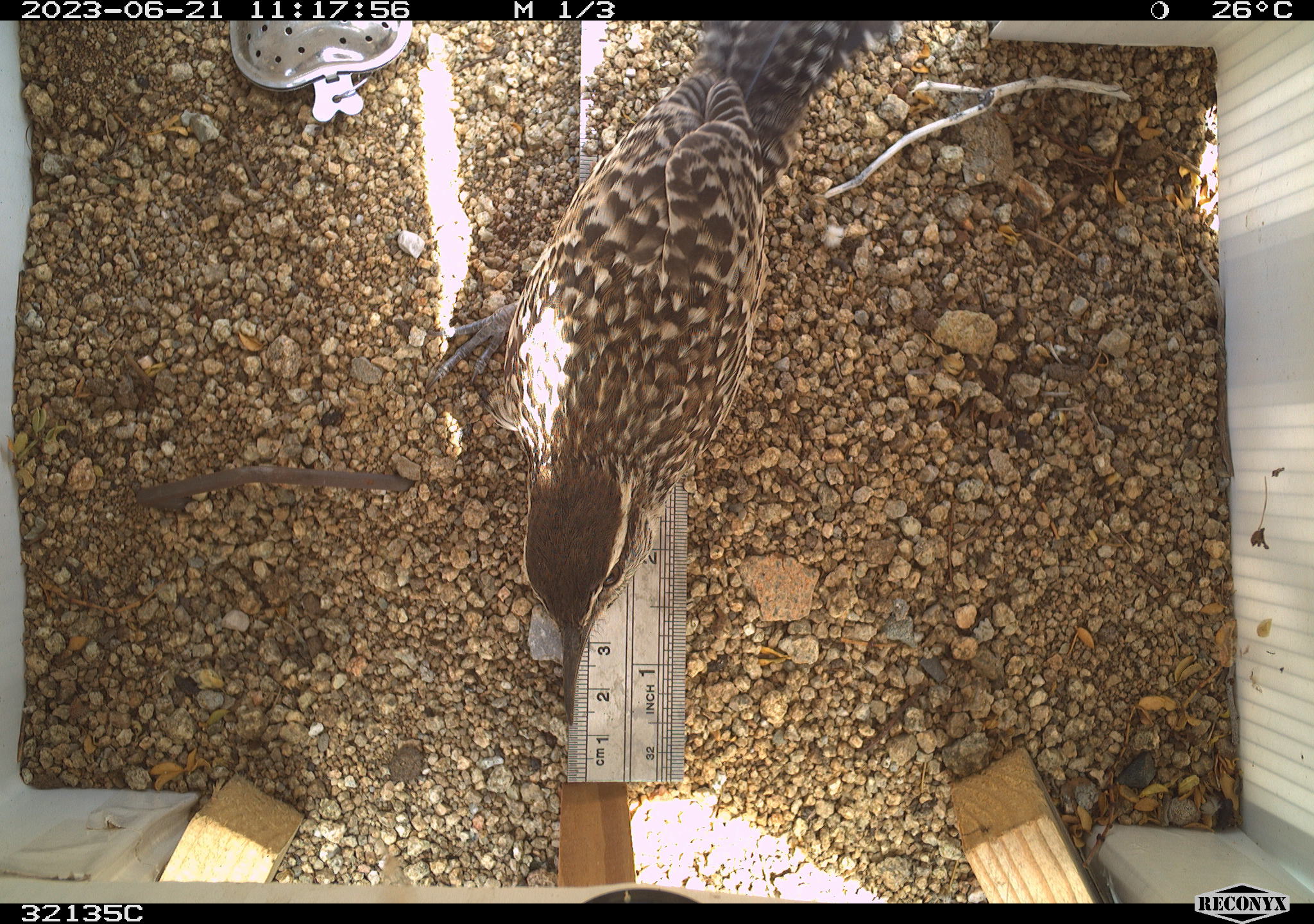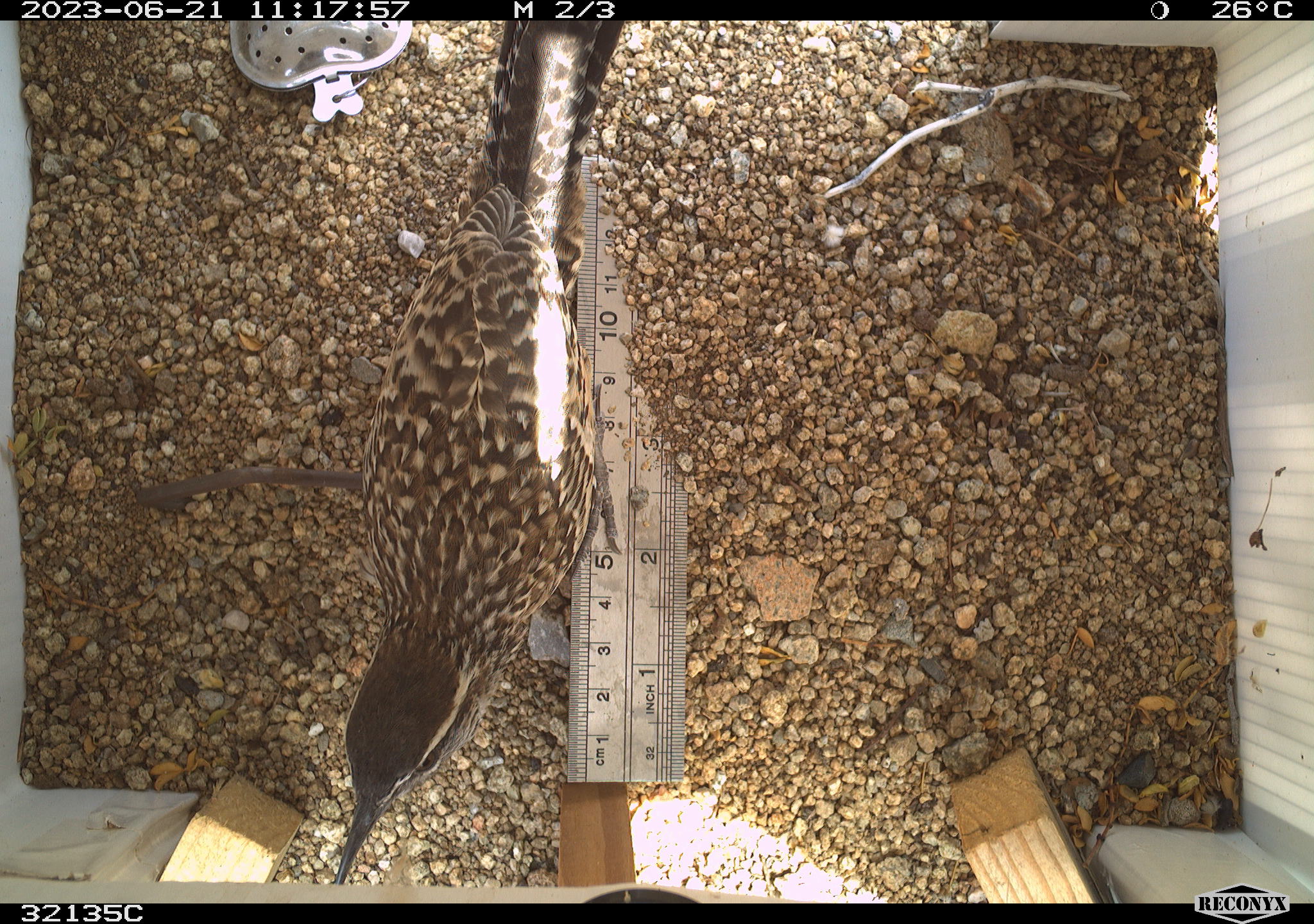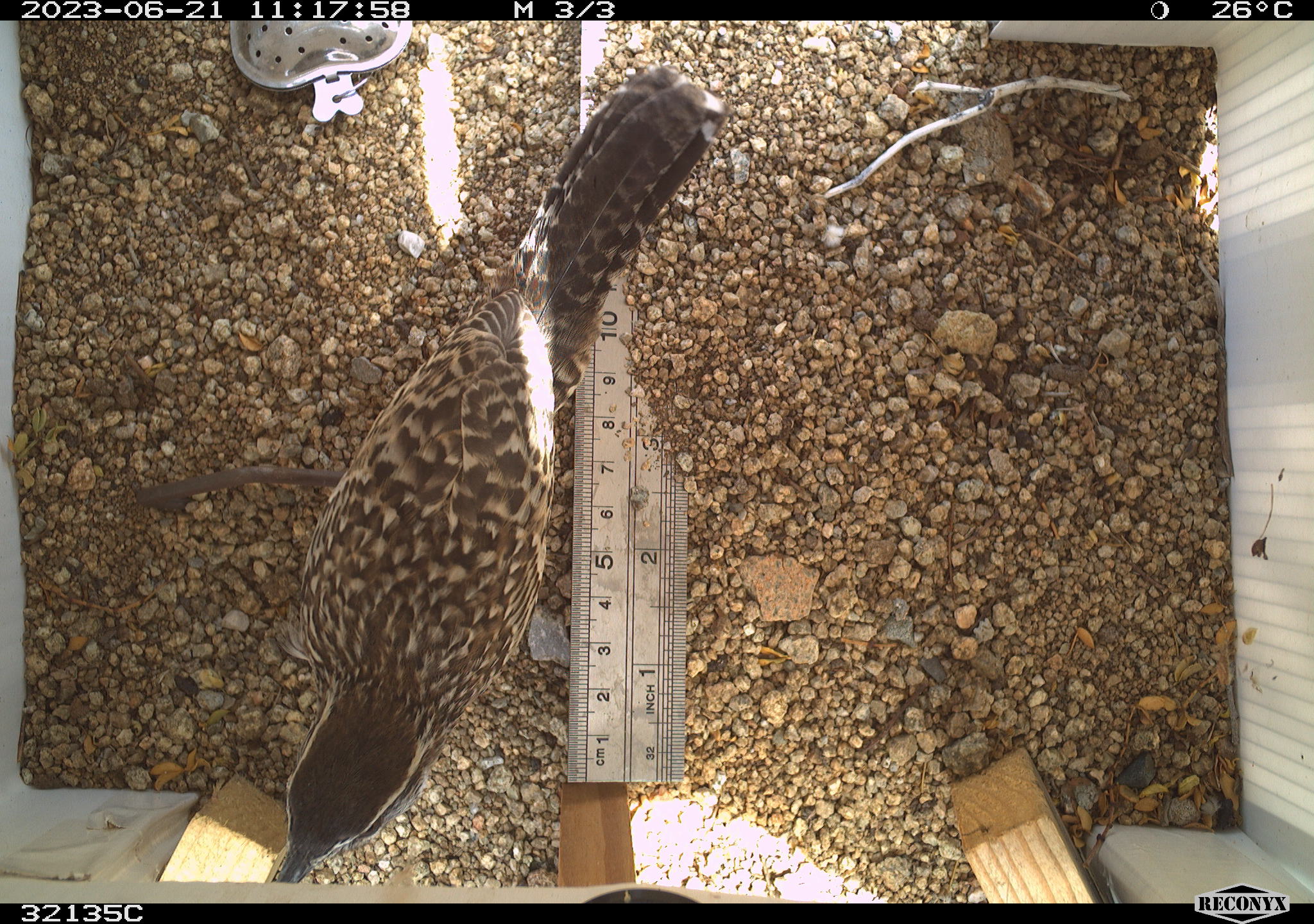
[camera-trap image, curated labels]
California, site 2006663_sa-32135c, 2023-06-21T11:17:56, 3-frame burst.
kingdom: Animalia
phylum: Chordata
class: Aves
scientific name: Aves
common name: bird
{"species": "bird (Aves)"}